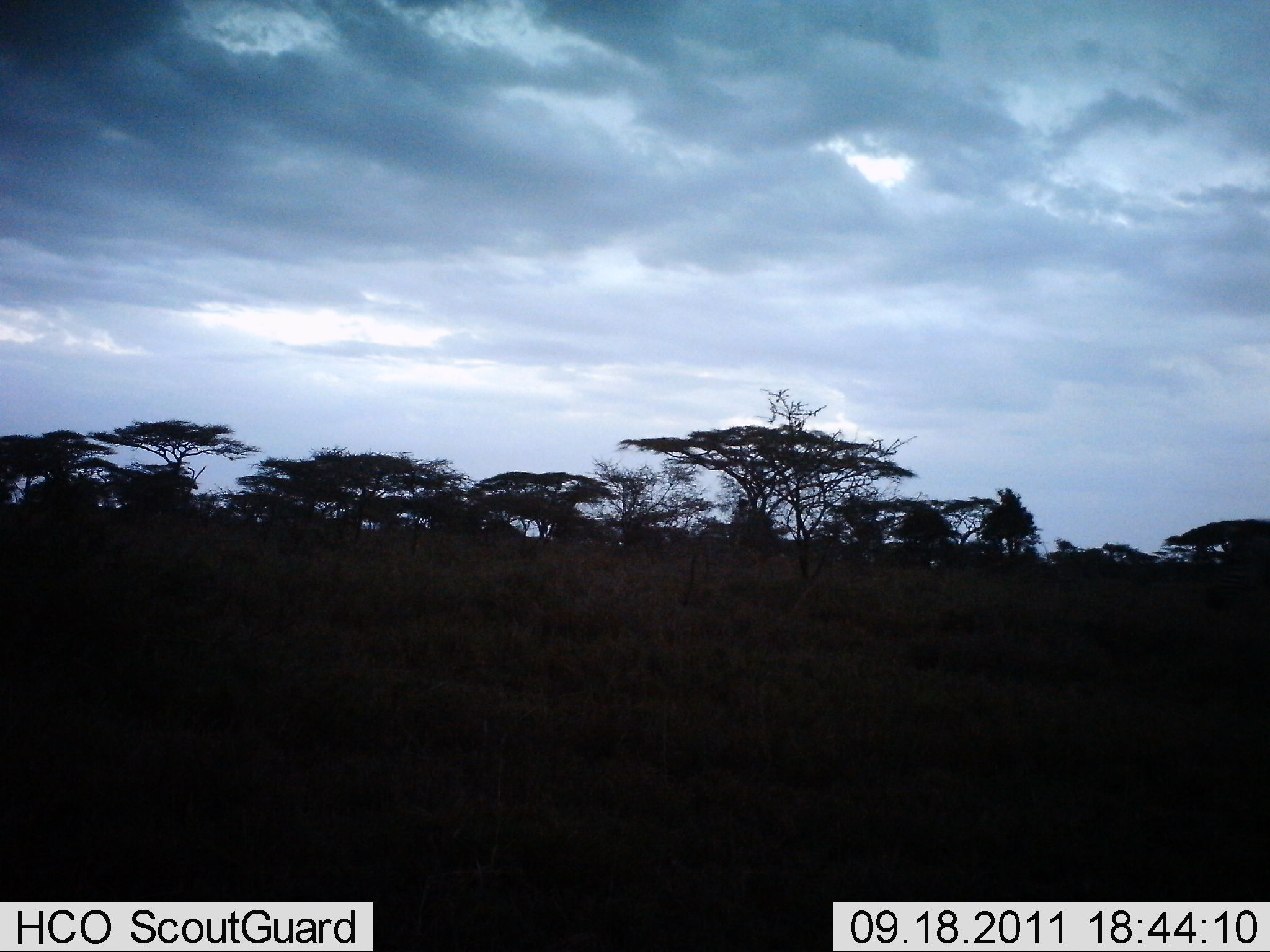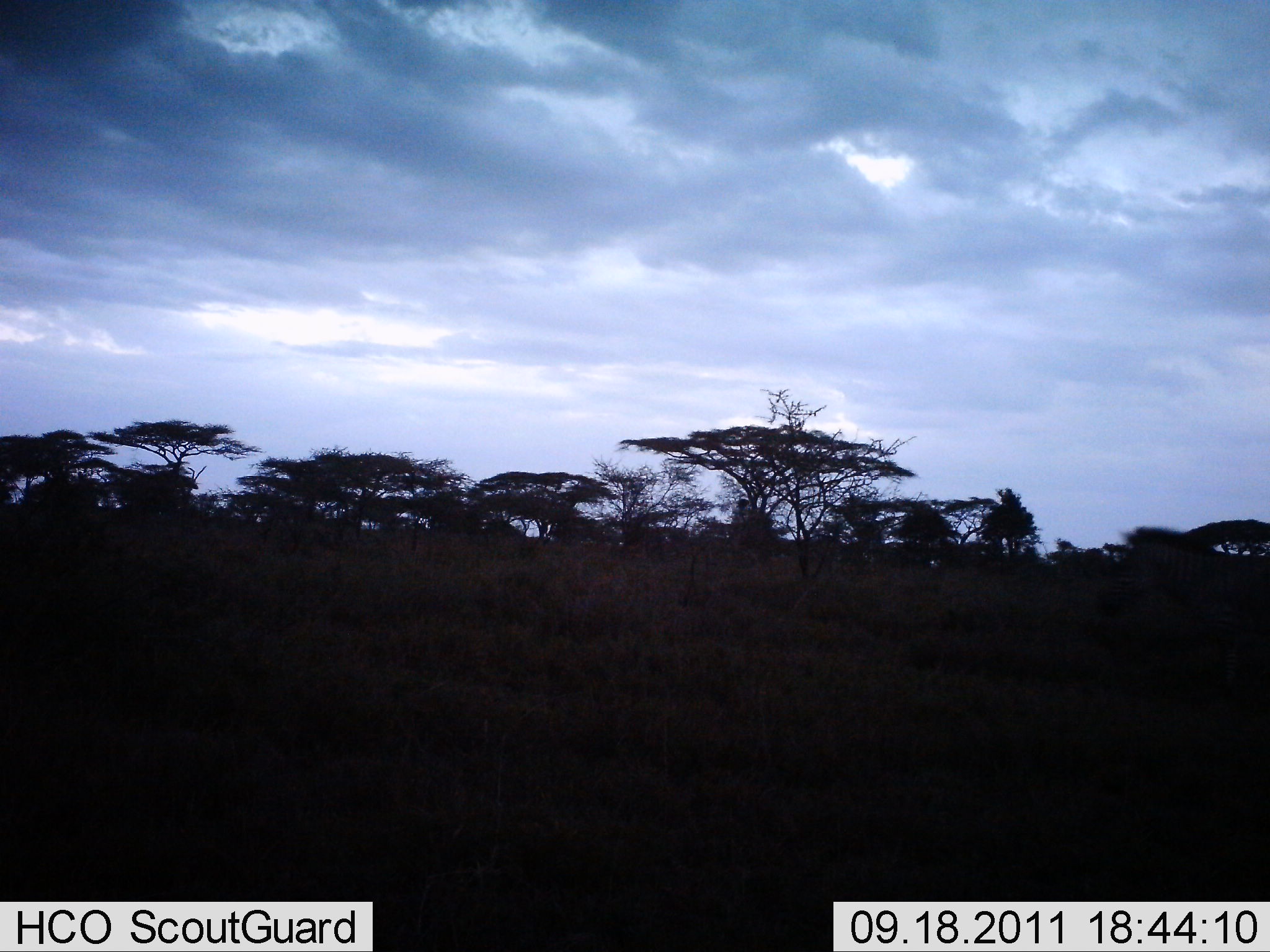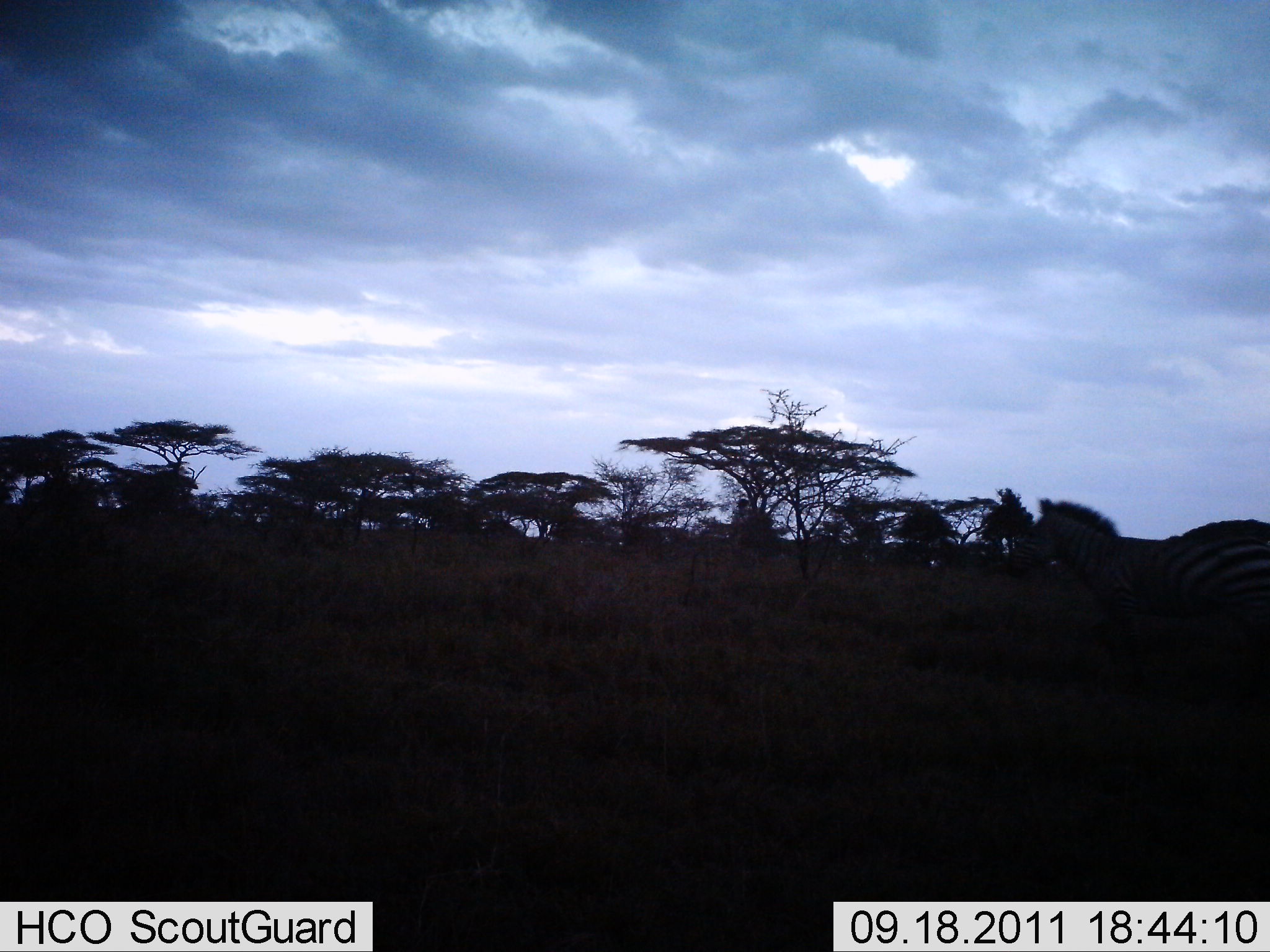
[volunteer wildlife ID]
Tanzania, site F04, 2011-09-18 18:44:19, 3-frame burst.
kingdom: Animalia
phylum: Chordata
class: Mammalia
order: Perissodactyla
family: Equidae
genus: Equus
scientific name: Equus quagga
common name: plains zebra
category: zebra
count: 1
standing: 0%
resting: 0%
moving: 100%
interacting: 0%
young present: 0%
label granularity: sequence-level